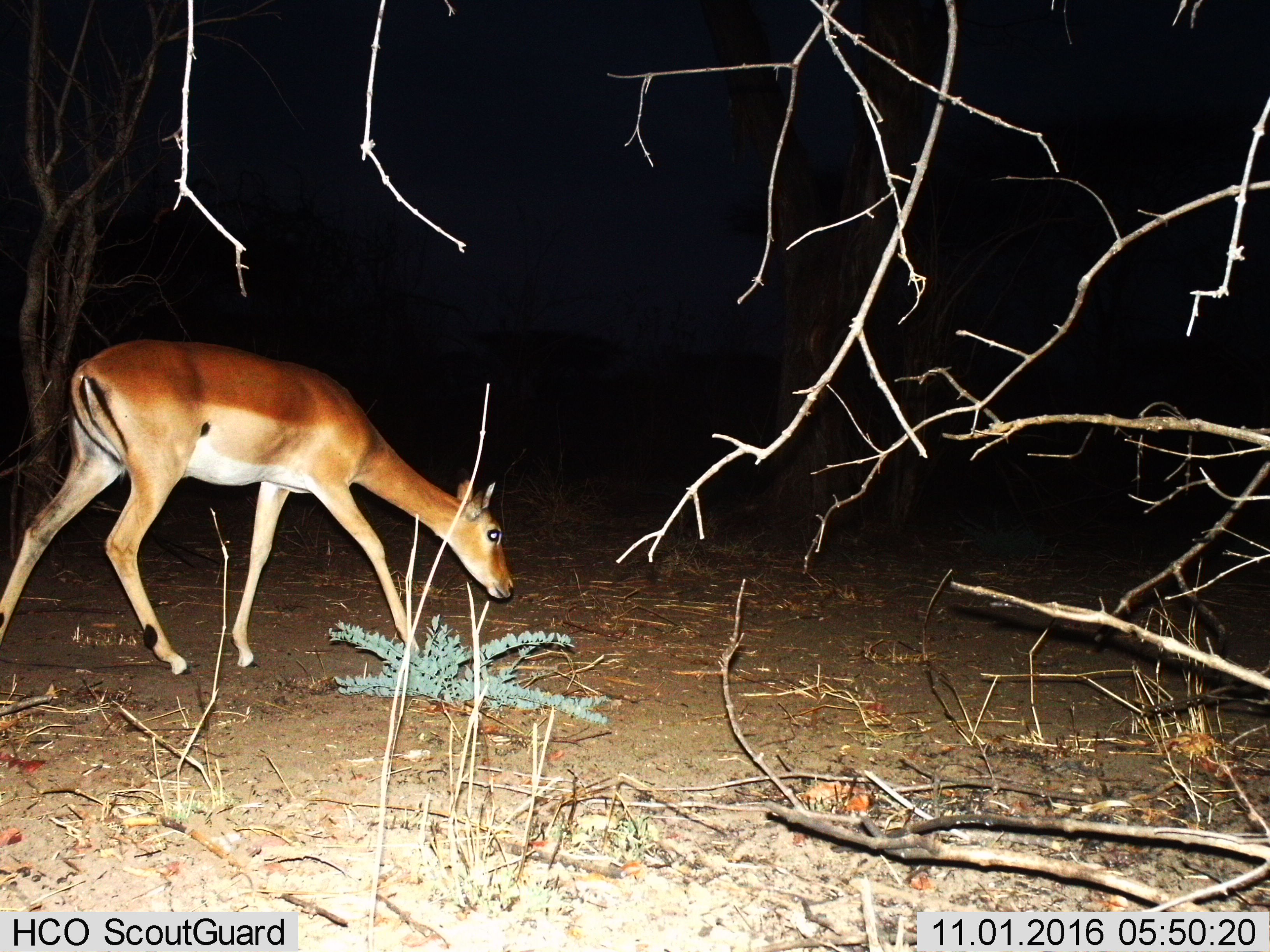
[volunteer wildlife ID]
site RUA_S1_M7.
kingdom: Animalia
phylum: Chordata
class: Mammalia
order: Artiodactyla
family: Bovidae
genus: Aepyceros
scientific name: Aepyceros melampus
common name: impala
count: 1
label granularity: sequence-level